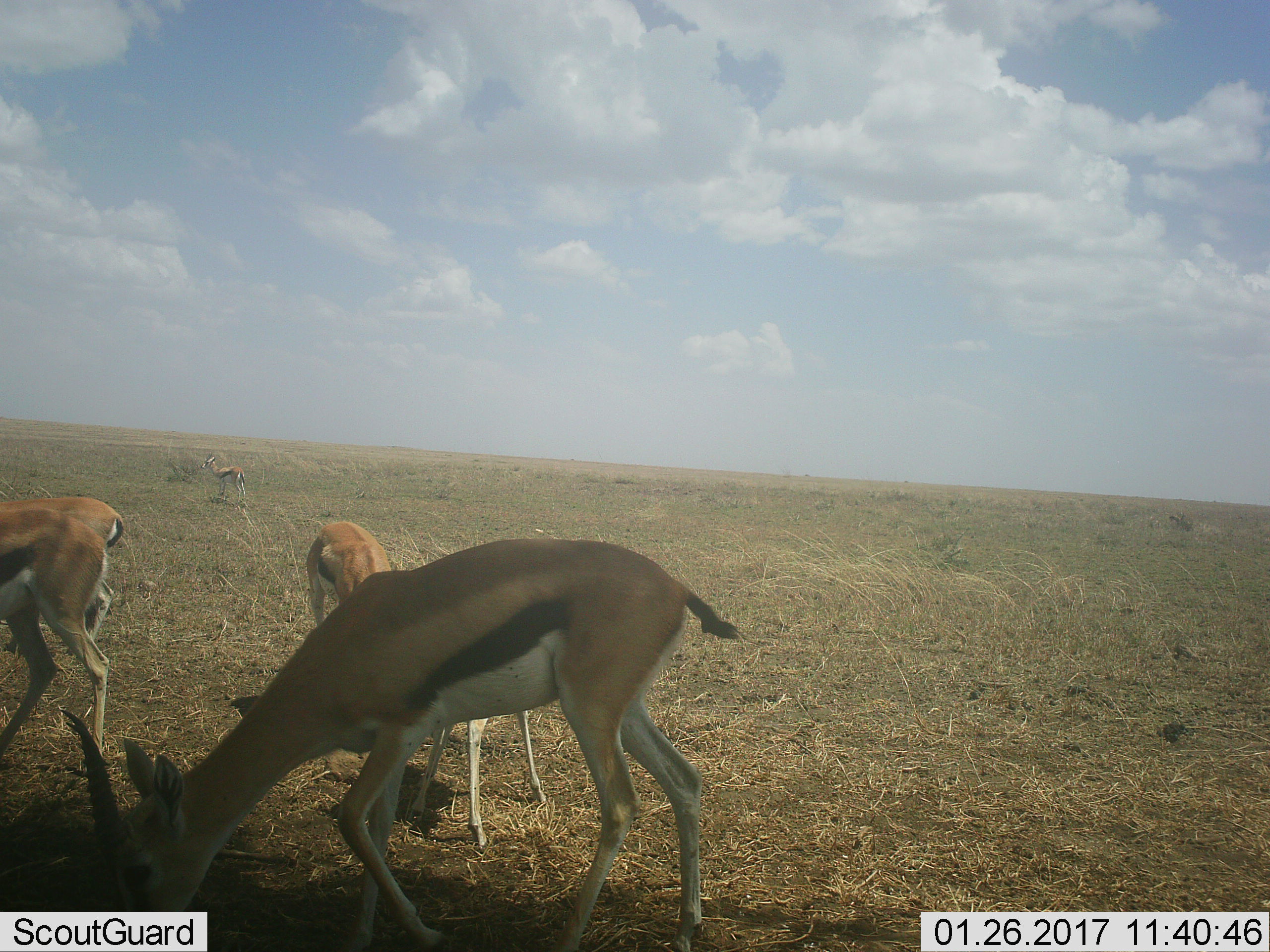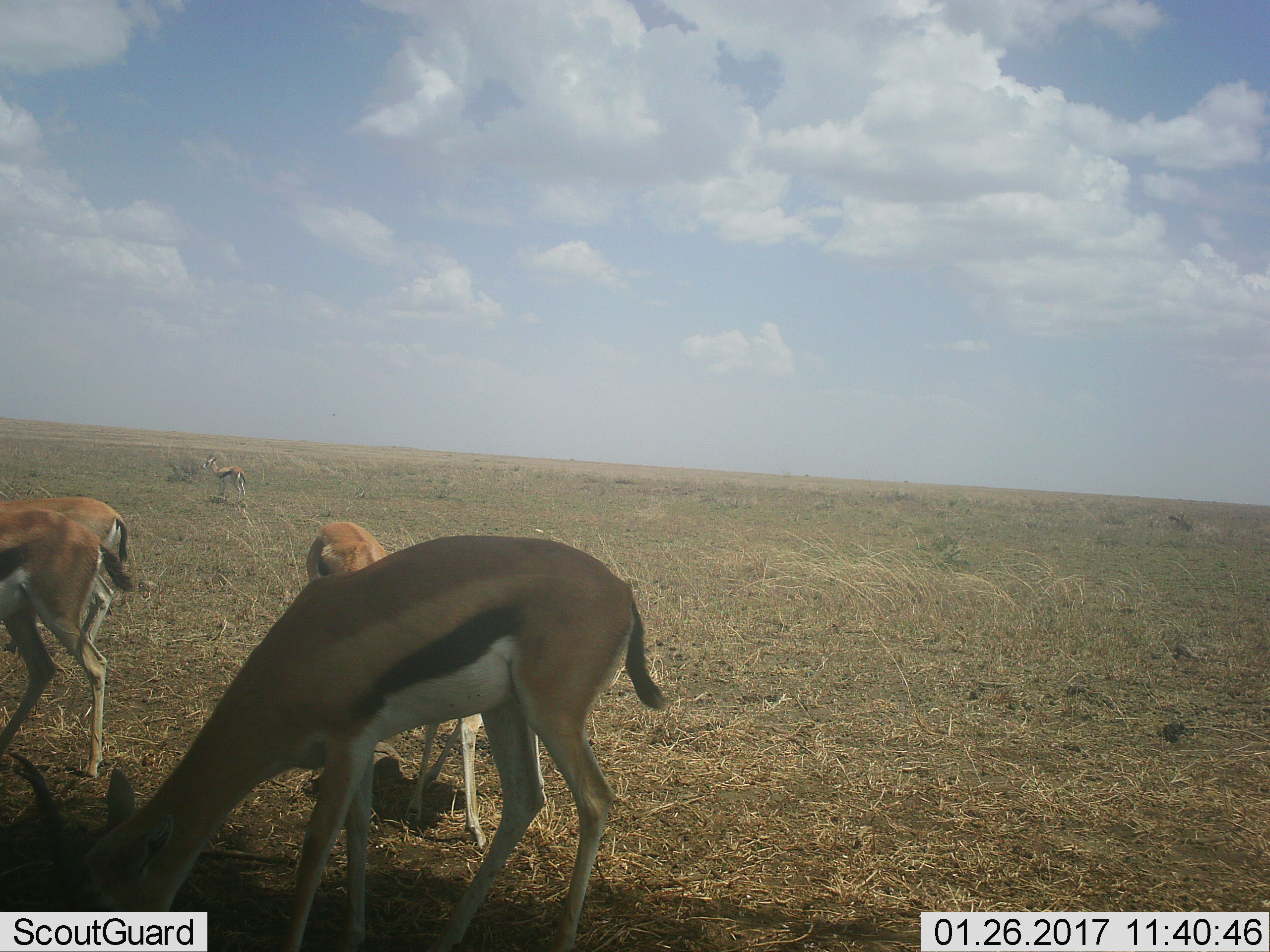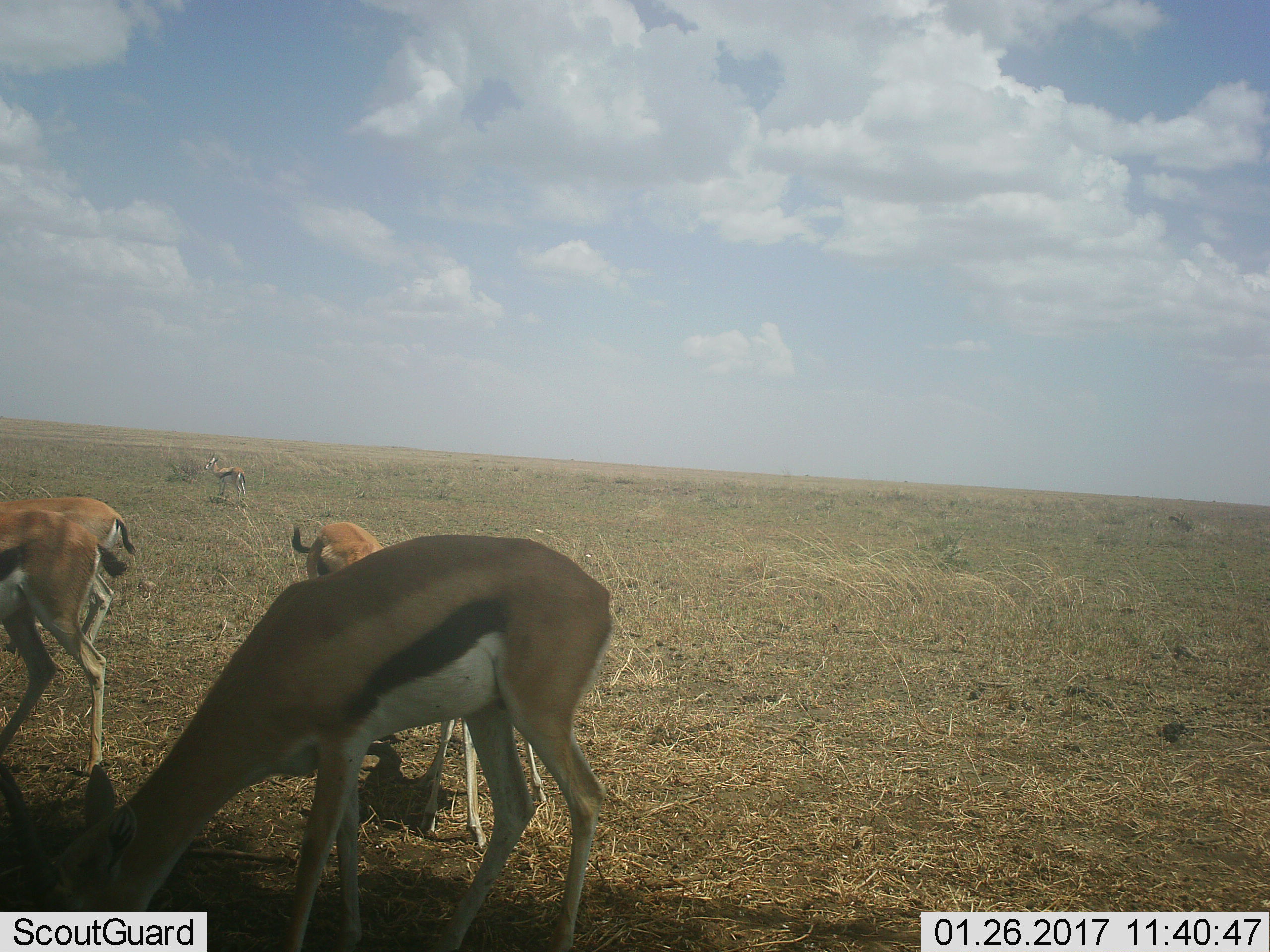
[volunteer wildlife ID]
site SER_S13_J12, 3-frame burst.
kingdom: Animalia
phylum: Chordata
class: Mammalia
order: Artiodactyla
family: Bovidae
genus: Eudorcas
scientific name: Eudorcas thomsonii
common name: thomson's gazelle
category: gazellethomsons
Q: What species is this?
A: Gazellethomsons (thomson's gazelle) (Eudorcas thomsonii).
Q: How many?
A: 5.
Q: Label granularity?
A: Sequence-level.